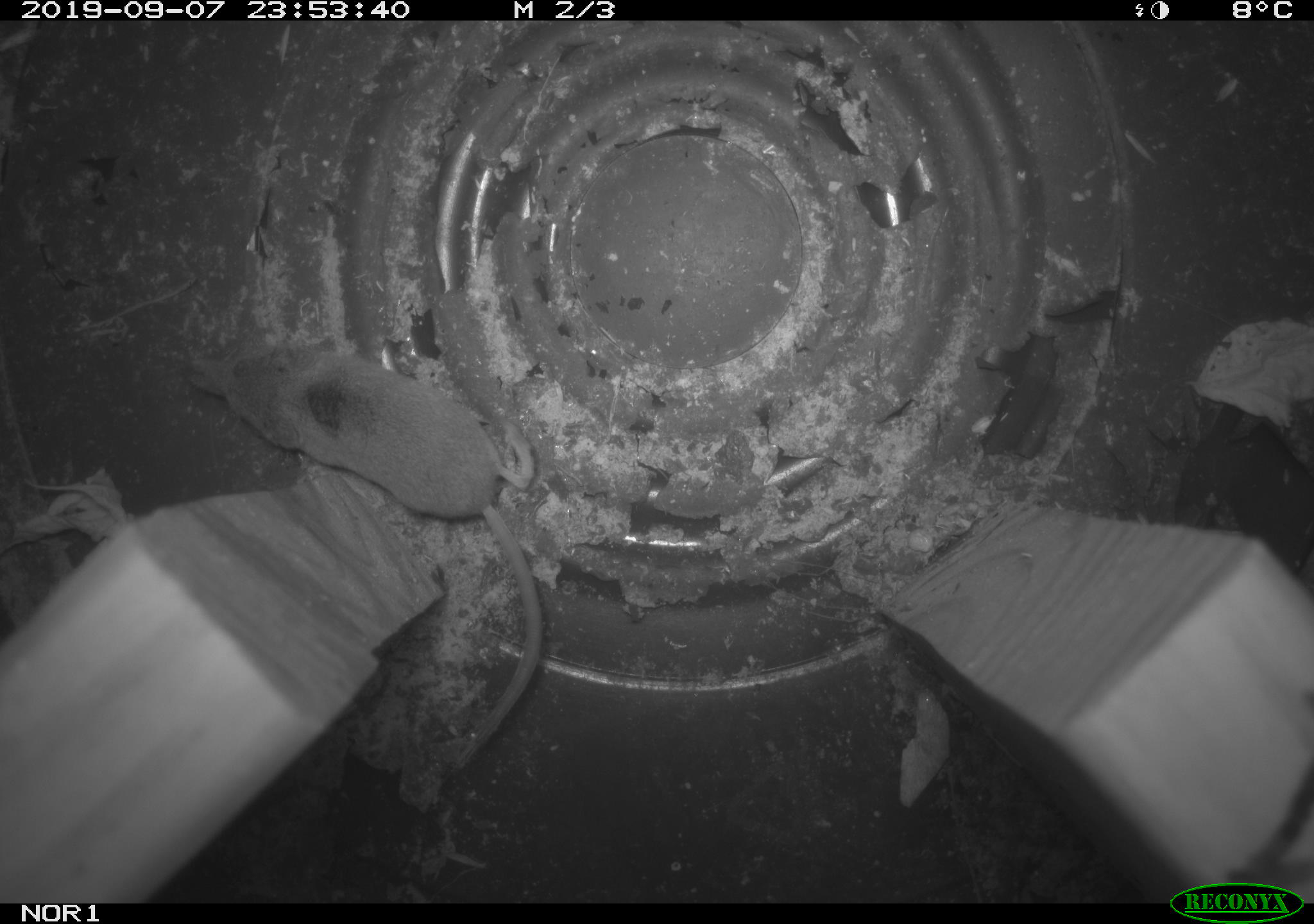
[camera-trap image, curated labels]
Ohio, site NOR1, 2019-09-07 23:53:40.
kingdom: Animalia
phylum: Chordata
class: Mammalia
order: Eulipotyphla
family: Soricidae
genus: Sorex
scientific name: Sorex cinereus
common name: masked shrew